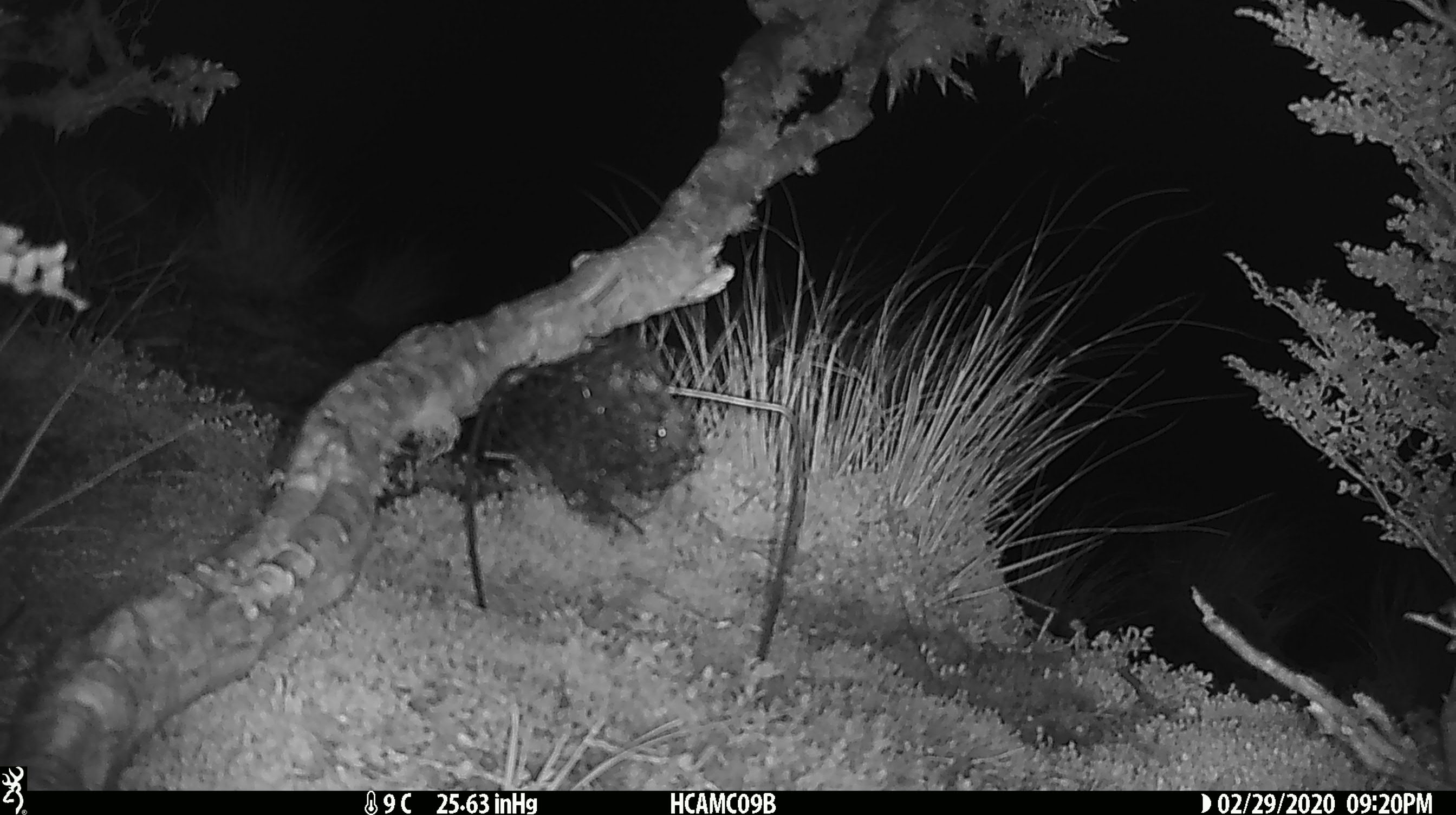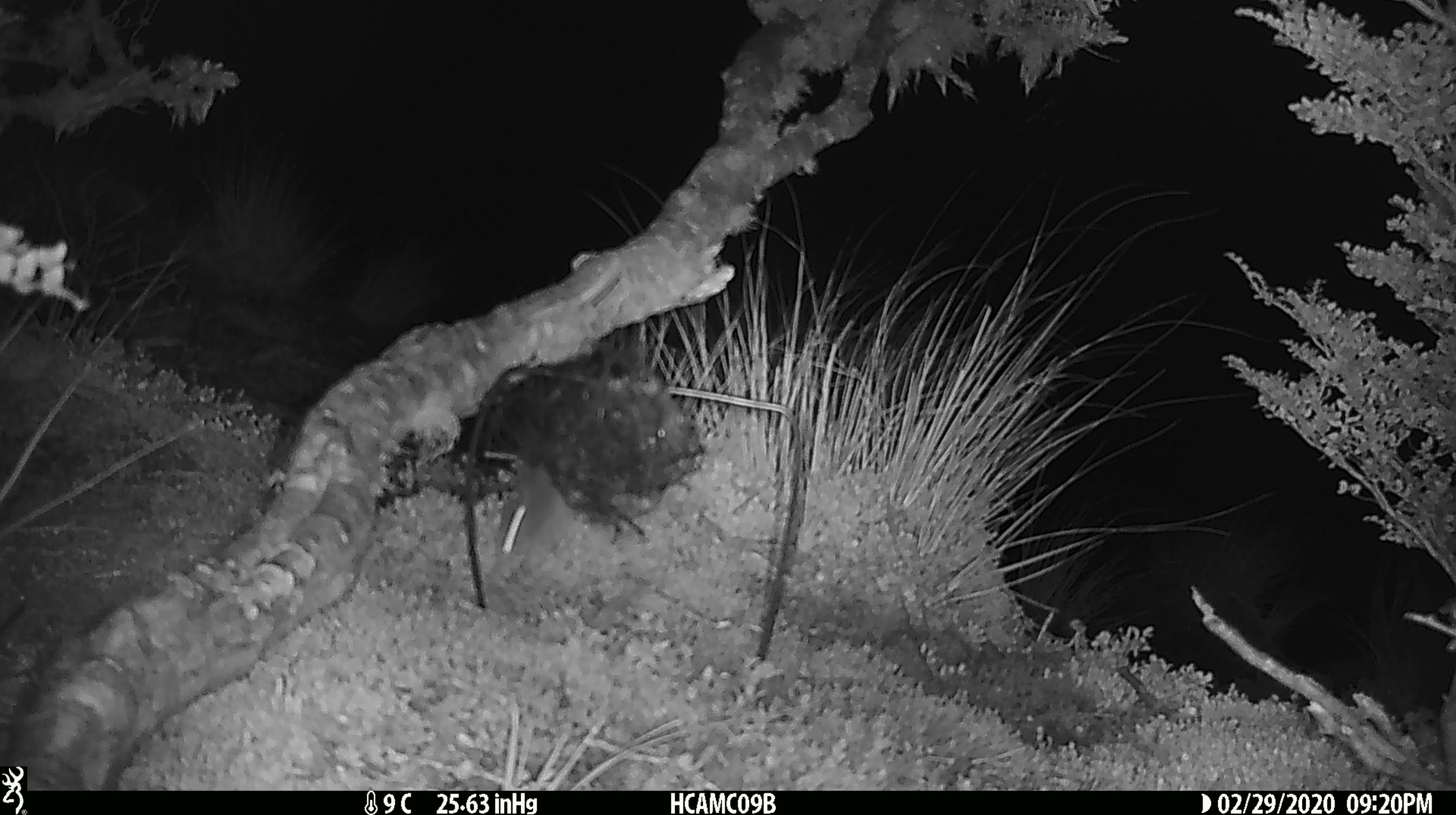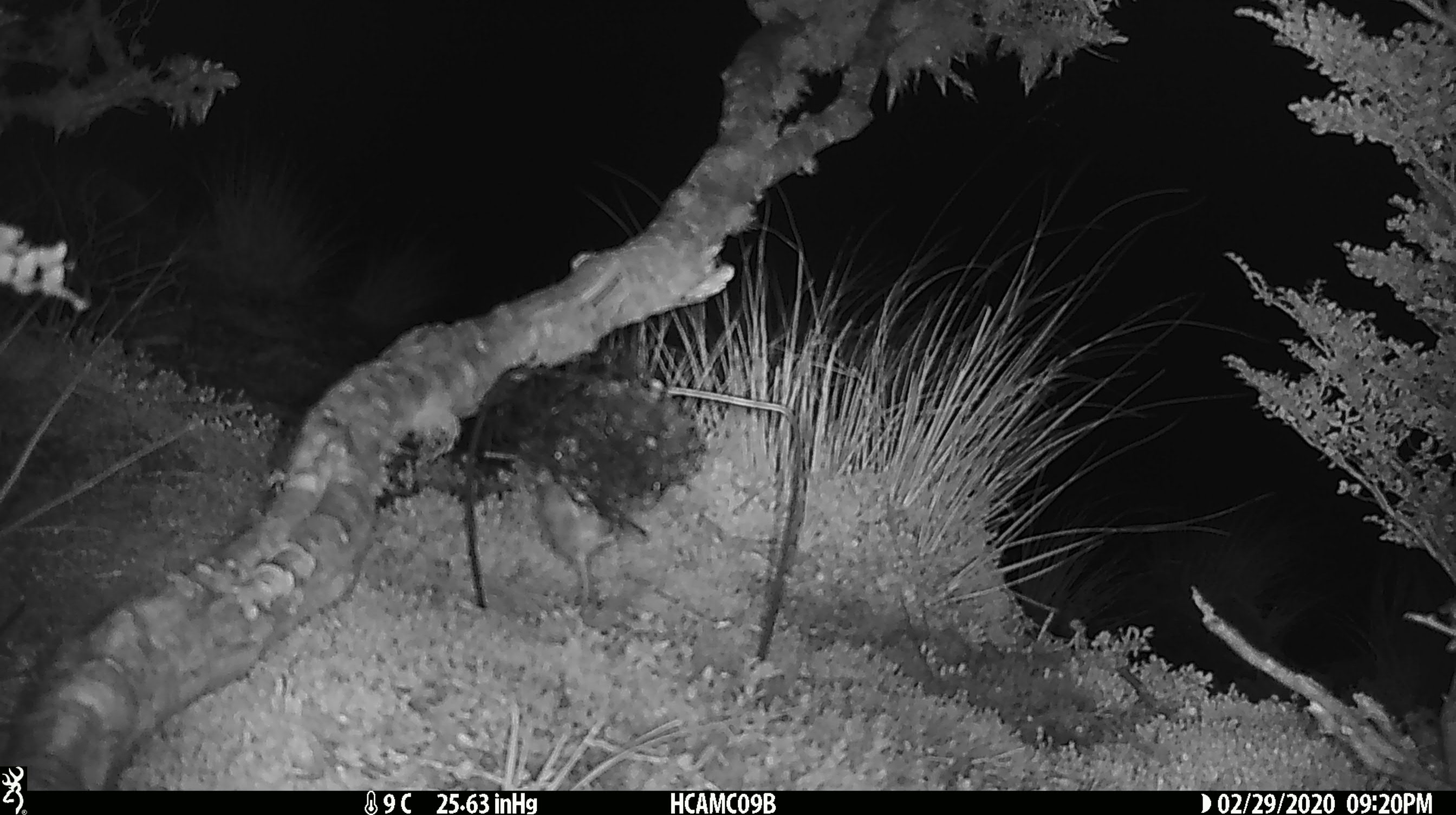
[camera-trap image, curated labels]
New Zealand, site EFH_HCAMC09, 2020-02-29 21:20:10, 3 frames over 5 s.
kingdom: Animalia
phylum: Chordata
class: Mammalia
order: Rodentia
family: Muridae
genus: Mus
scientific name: Mus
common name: mouse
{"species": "mouse (Mus)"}